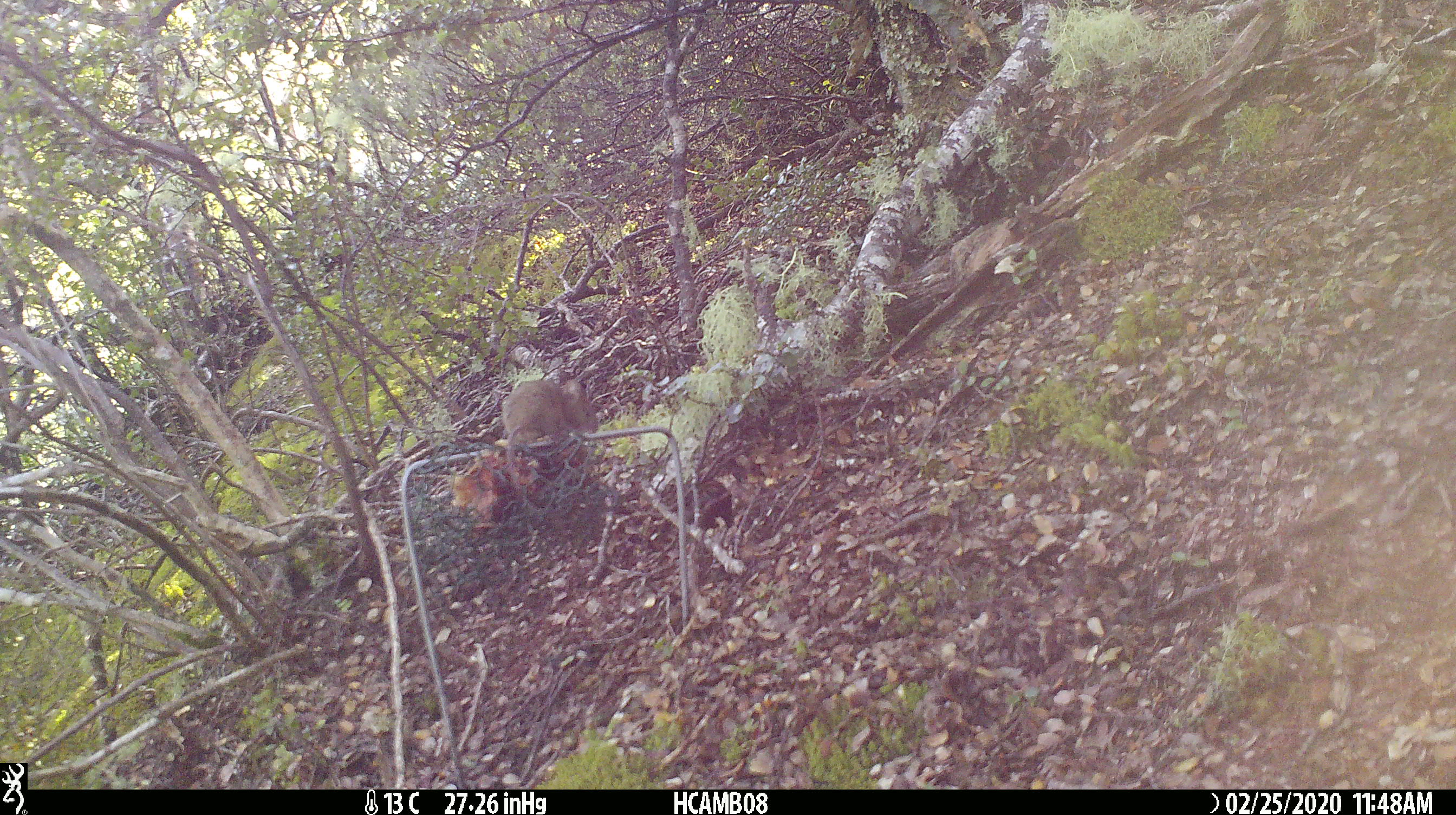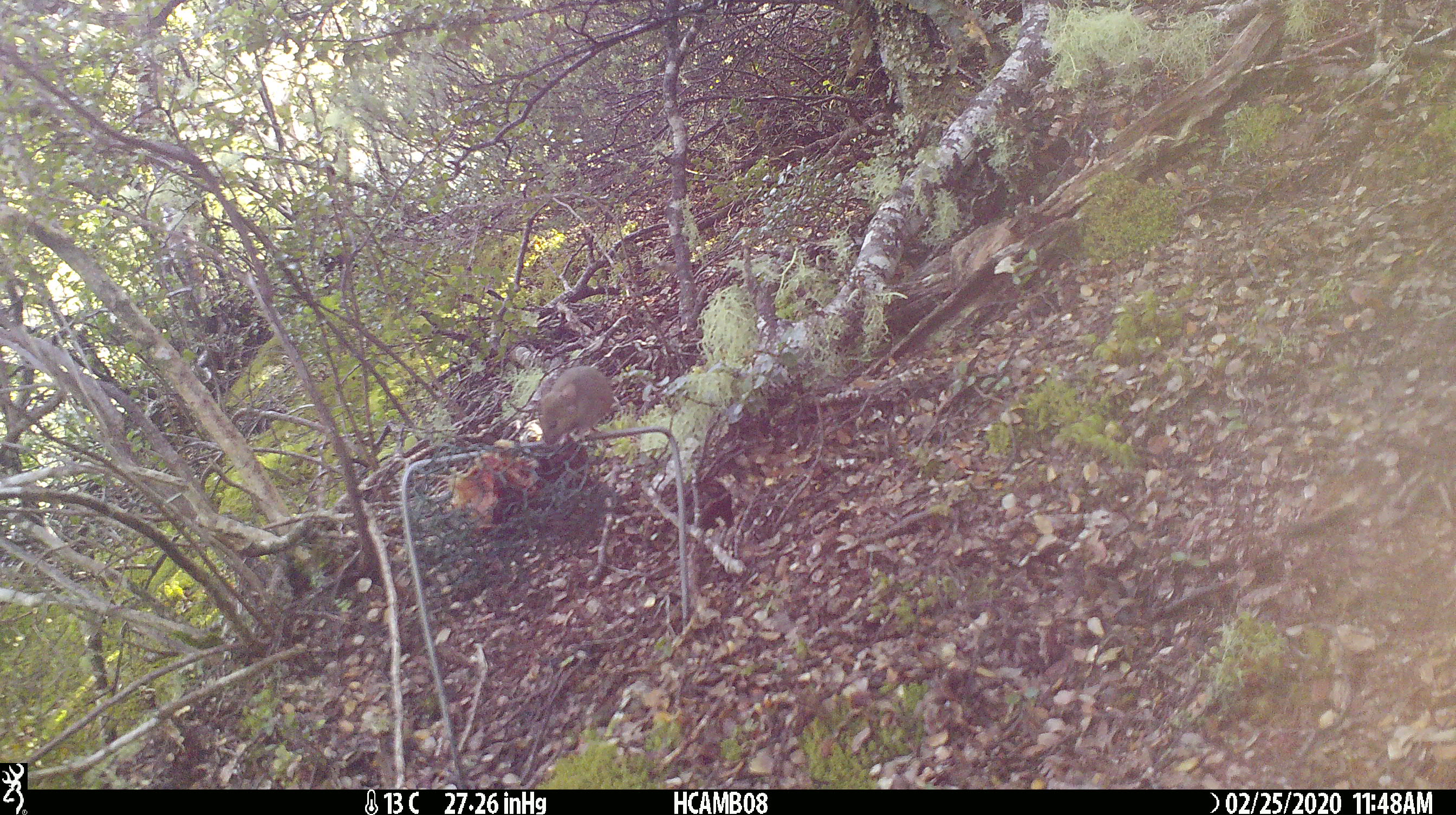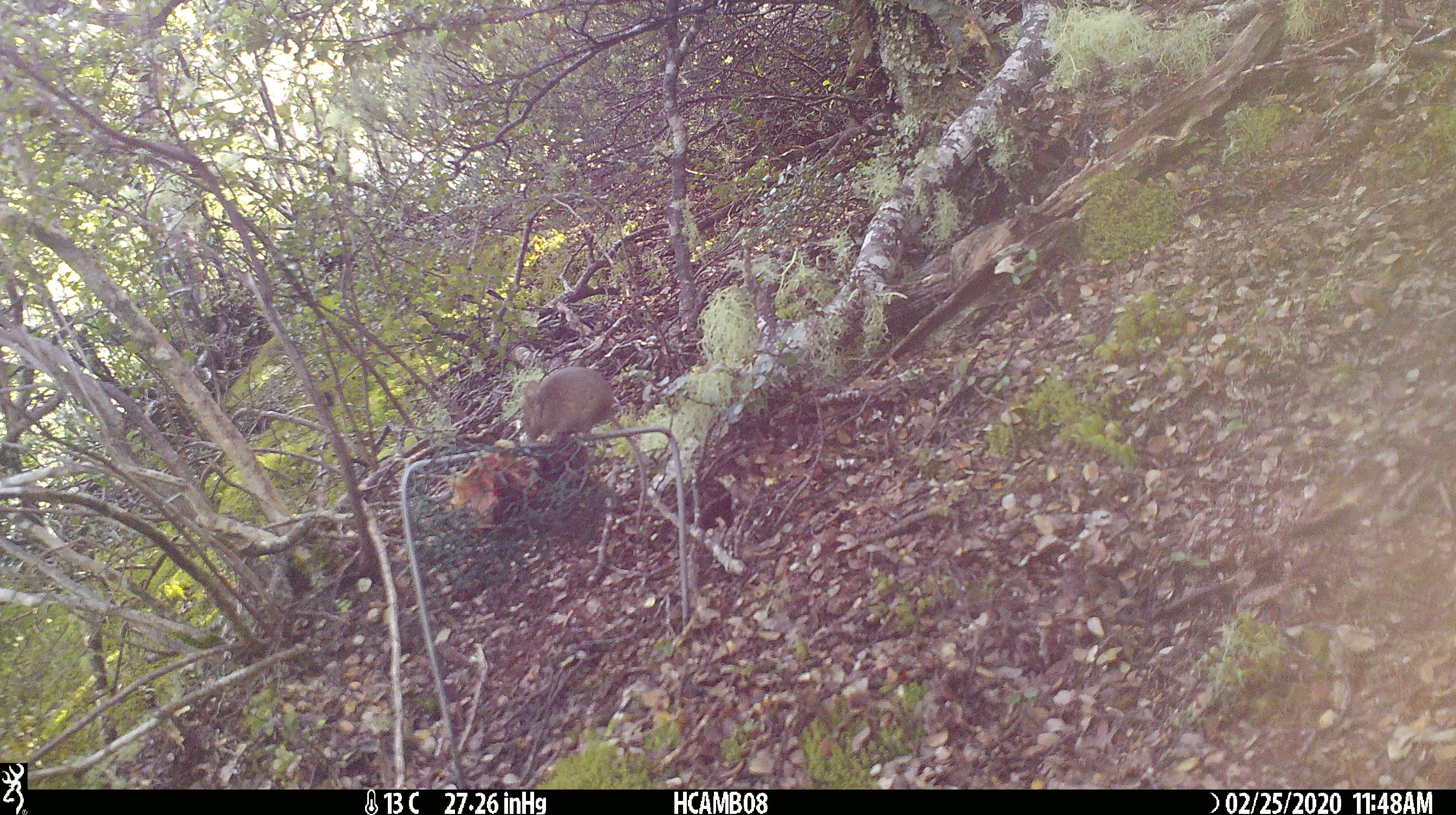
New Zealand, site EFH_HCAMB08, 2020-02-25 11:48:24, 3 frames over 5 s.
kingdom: Animalia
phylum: Chordata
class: Mammalia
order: Rodentia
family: Muridae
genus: Mus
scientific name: Mus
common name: mouse